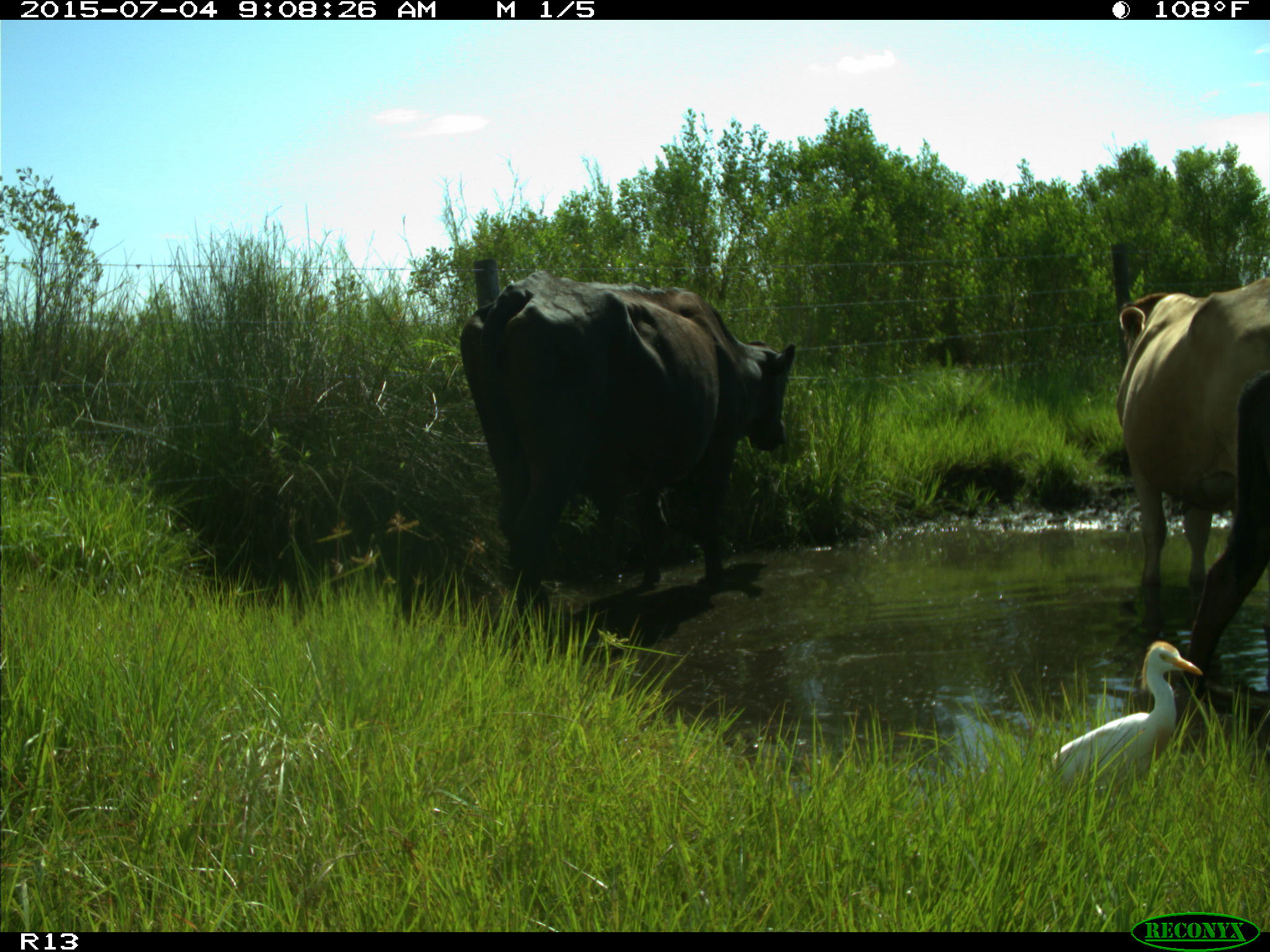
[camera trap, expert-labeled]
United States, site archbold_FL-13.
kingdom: Animalia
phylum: Chordata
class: Mammalia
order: Artiodactyla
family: Bovidae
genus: Bos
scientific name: Bos taurus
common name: domestic cow